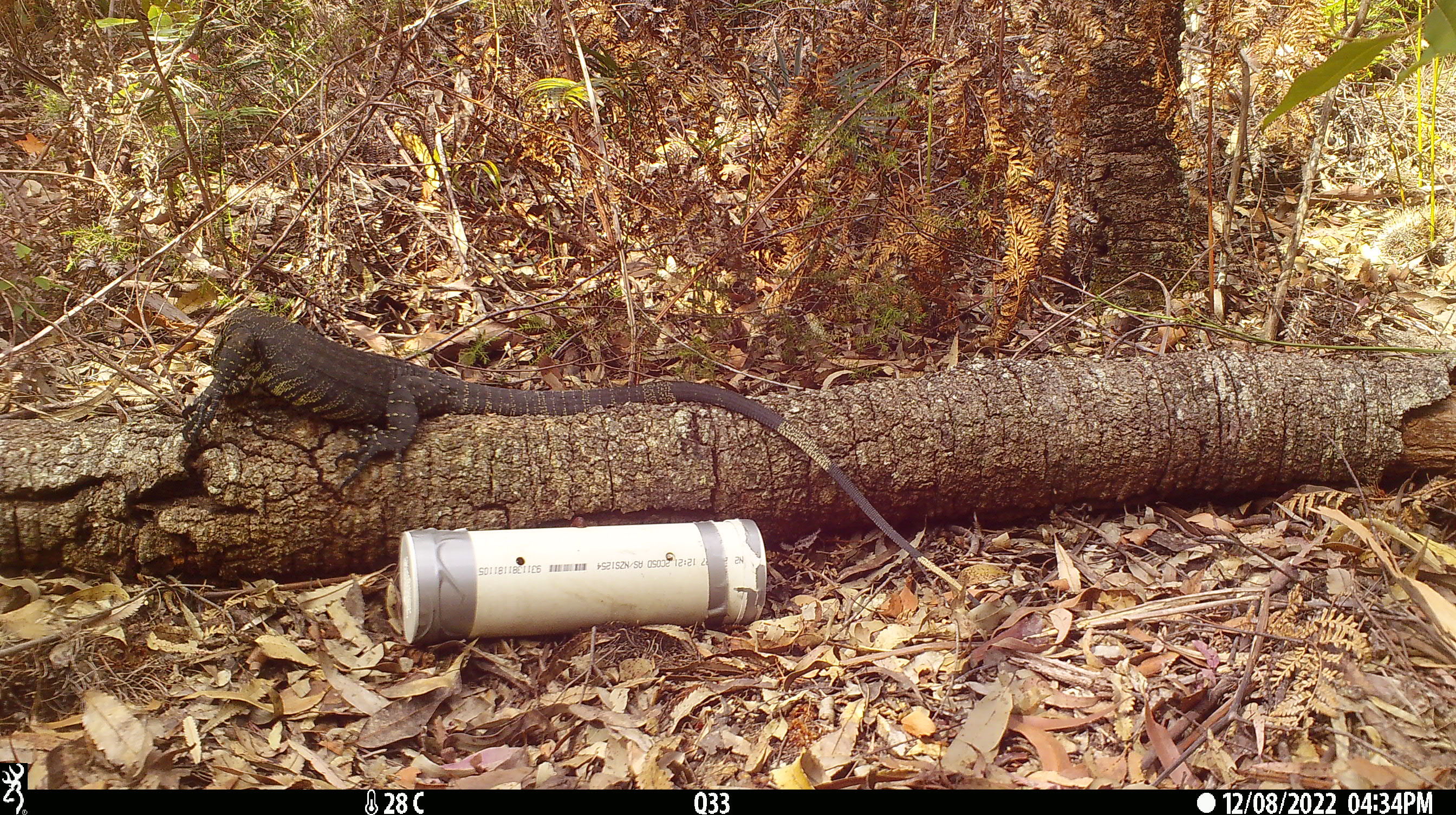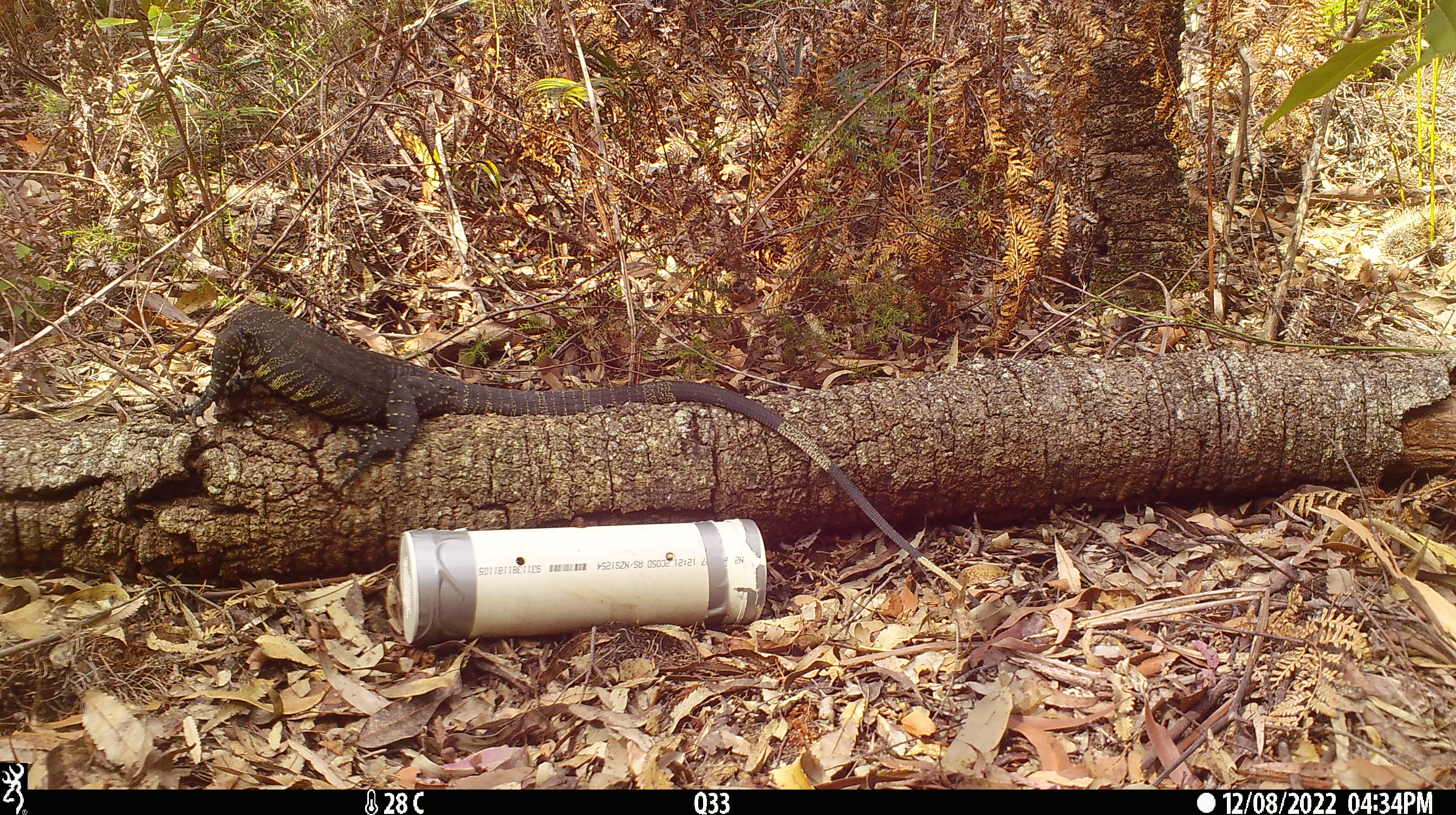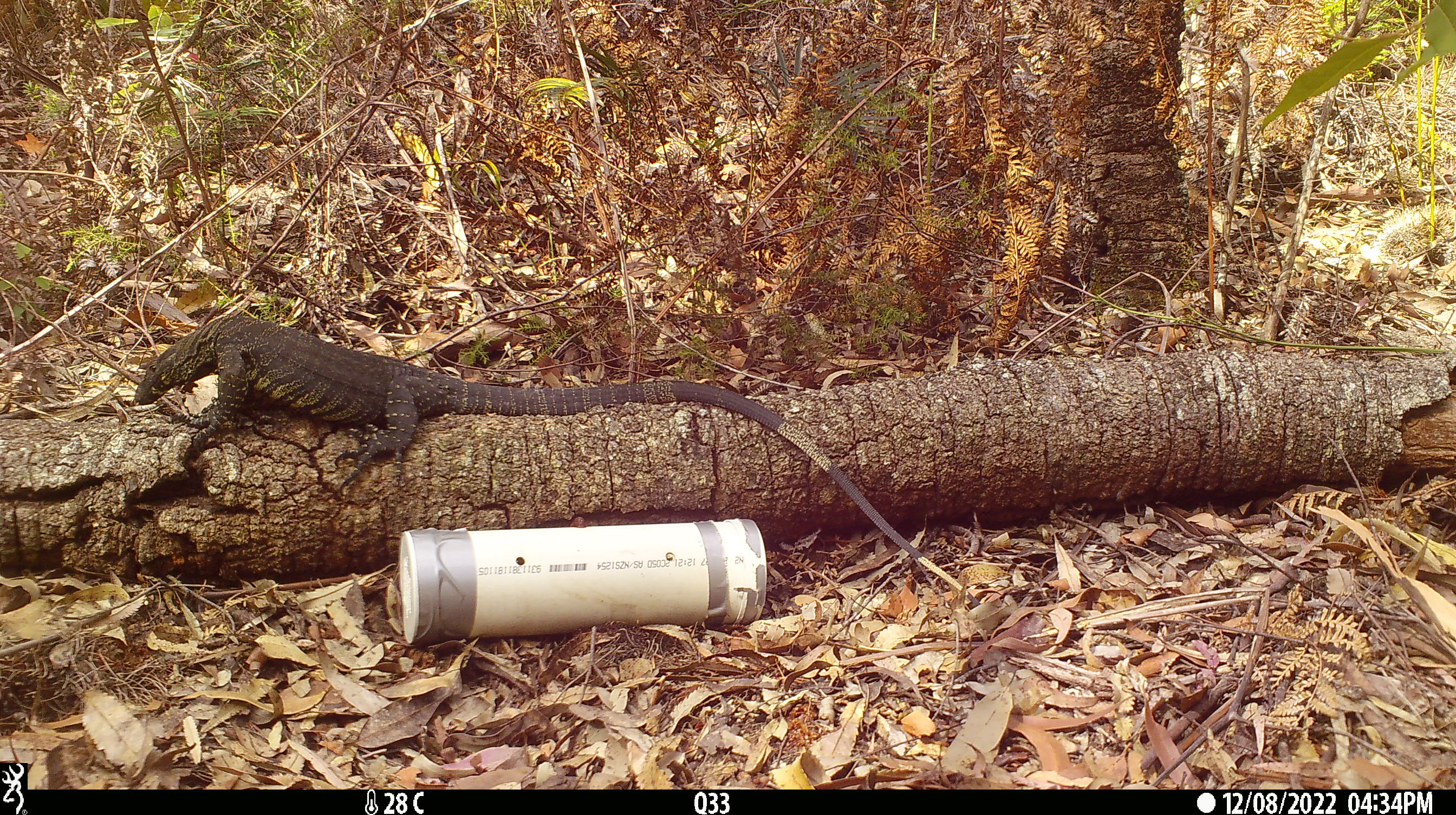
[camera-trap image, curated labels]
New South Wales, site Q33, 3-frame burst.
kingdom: Animalia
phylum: Chordata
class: Reptilia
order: Squamata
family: Varanidae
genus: Varanus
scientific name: Varanus varius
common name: lace monitor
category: goanna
Goanna (lace monitor) (Varanus varius).